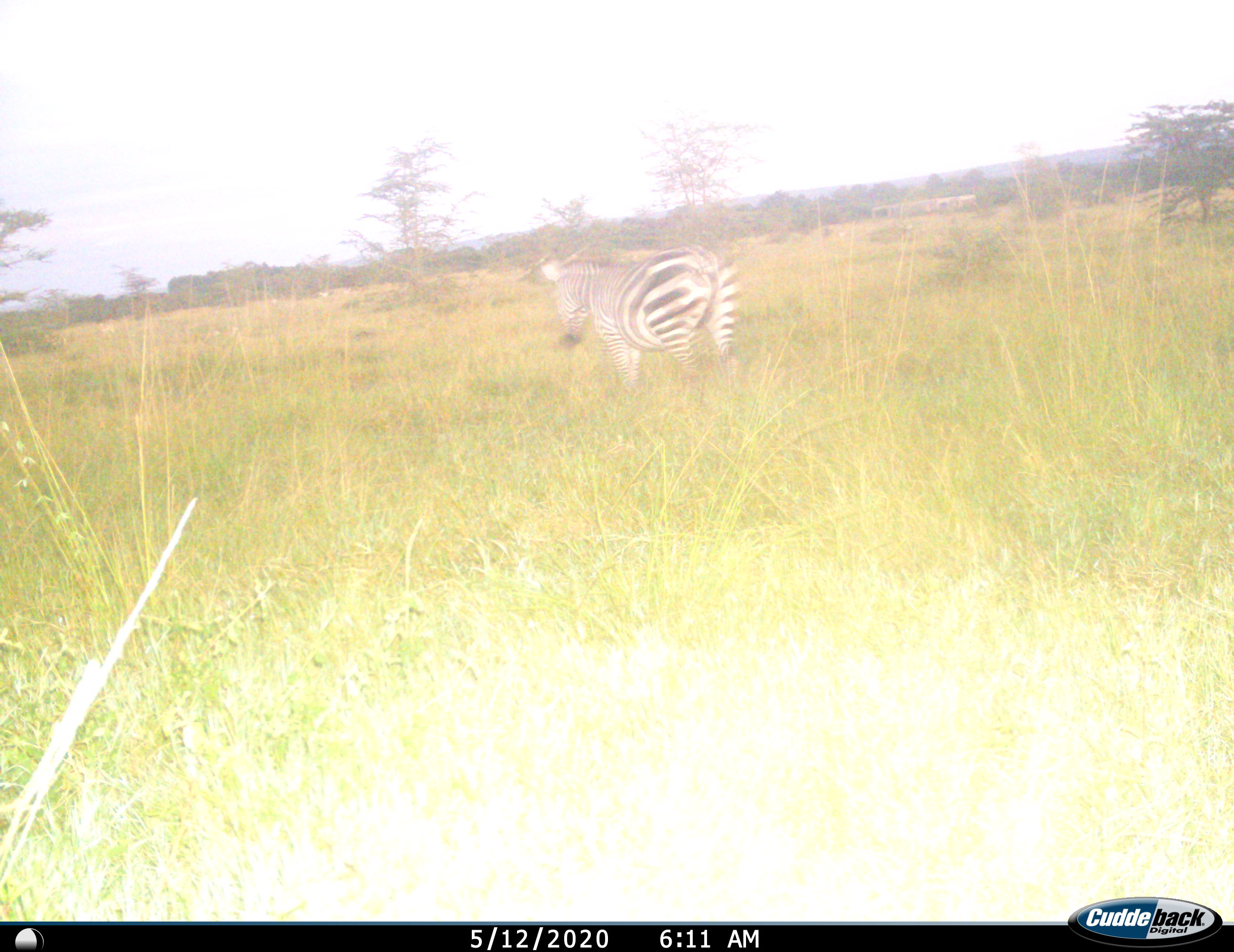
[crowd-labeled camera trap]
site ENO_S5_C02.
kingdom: Animalia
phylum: Chordata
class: Mammalia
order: Perissodactyla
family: Equidae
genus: Equus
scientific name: Equus quagga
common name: plains zebra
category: zebraplains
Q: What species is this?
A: Zebraplains (plains zebra) (Equus quagga).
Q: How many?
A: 1.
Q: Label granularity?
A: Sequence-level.